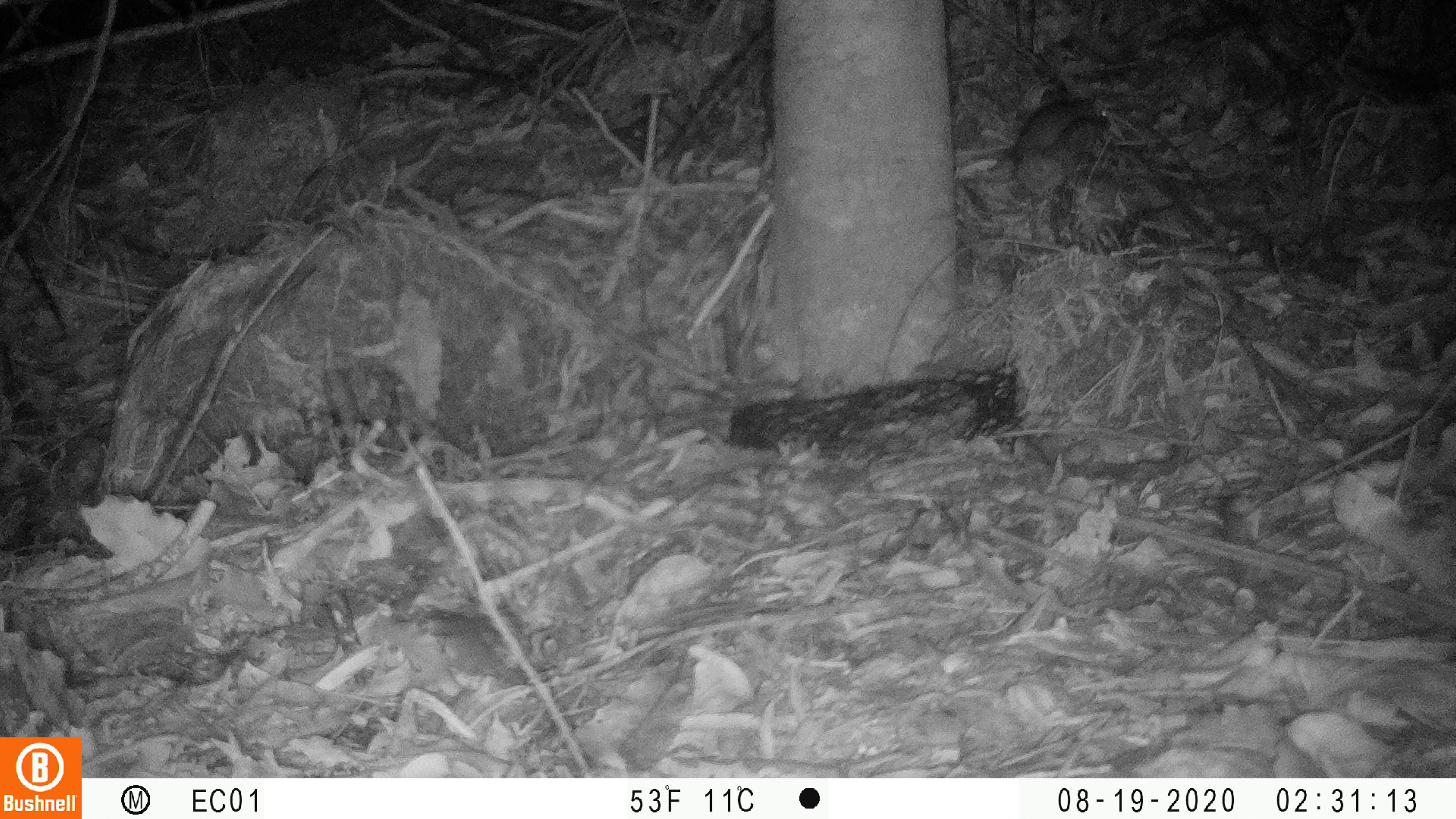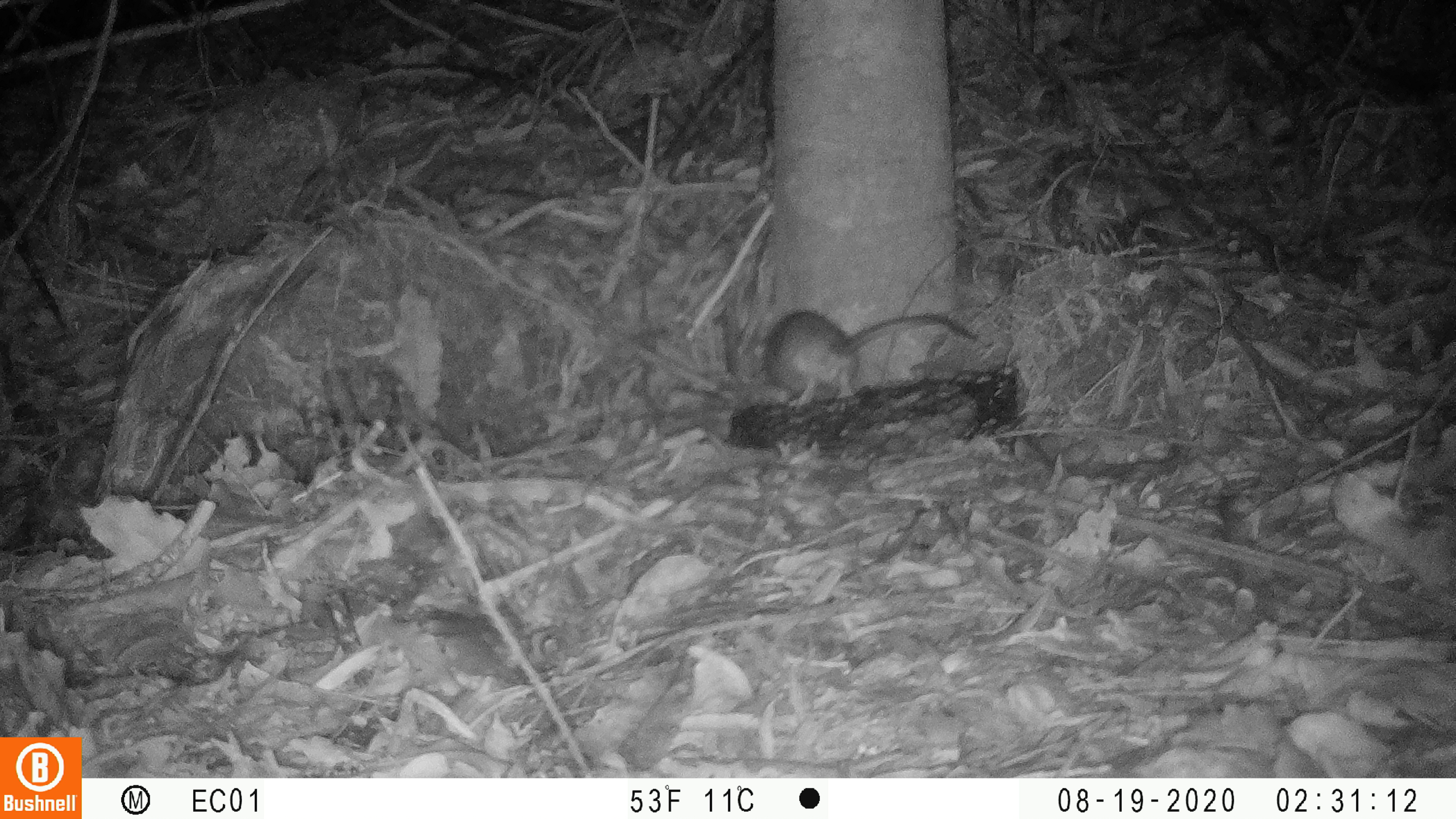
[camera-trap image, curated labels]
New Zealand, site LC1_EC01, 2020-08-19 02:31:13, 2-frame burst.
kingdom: Animalia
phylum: Chordata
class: Mammalia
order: Rodentia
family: Muridae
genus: Rattus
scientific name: Rattus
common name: rat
Rat (Rattus).